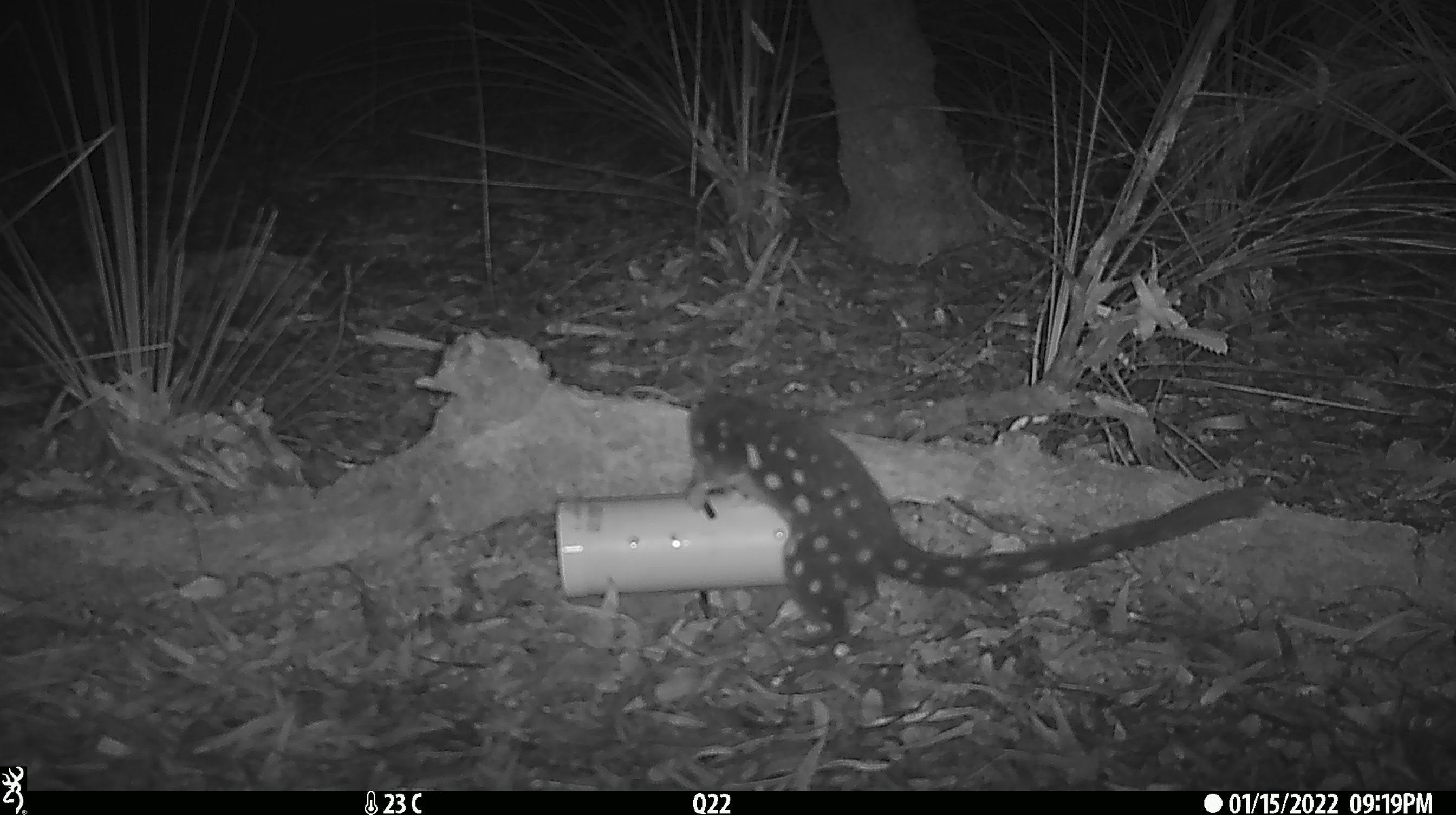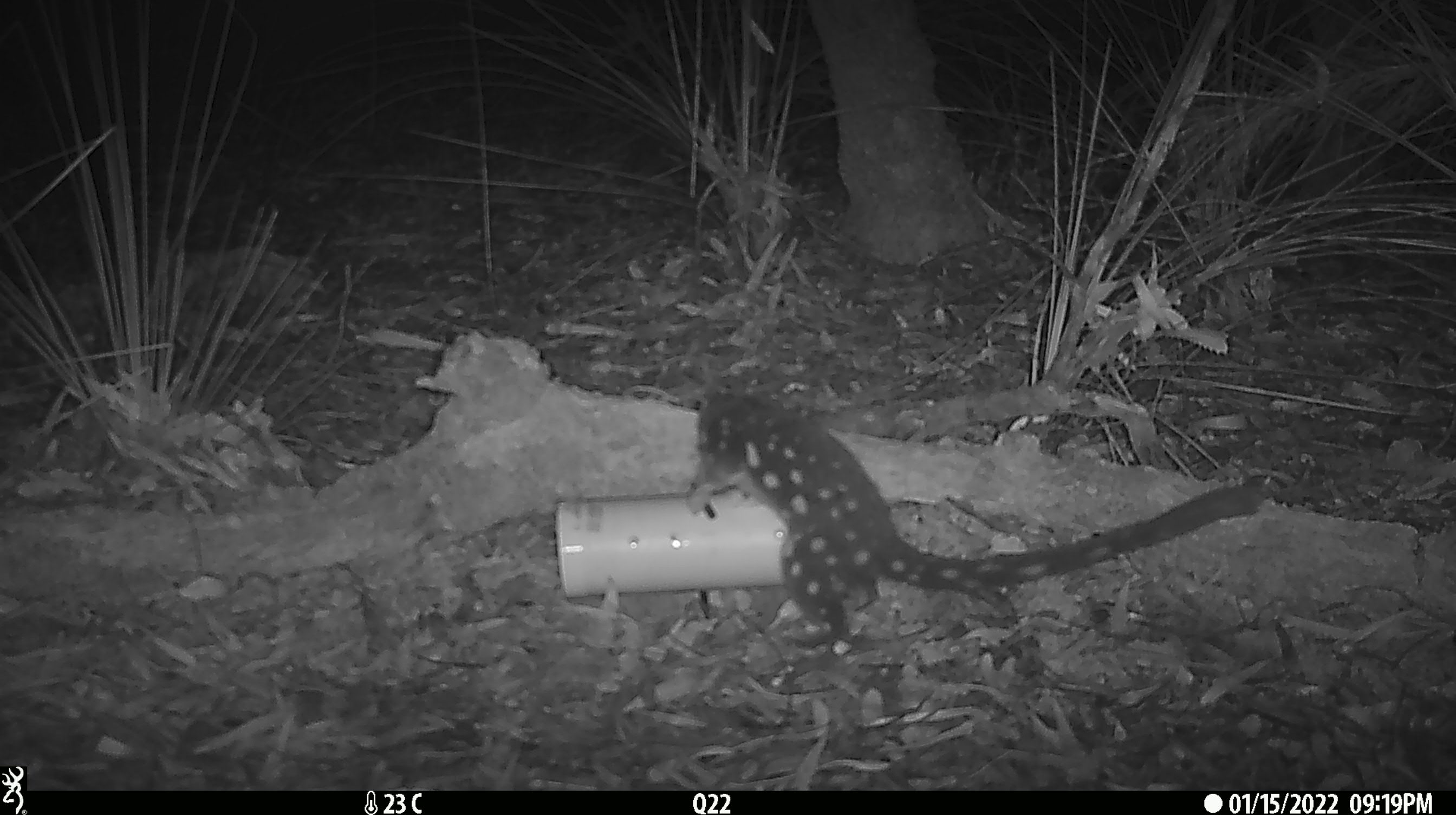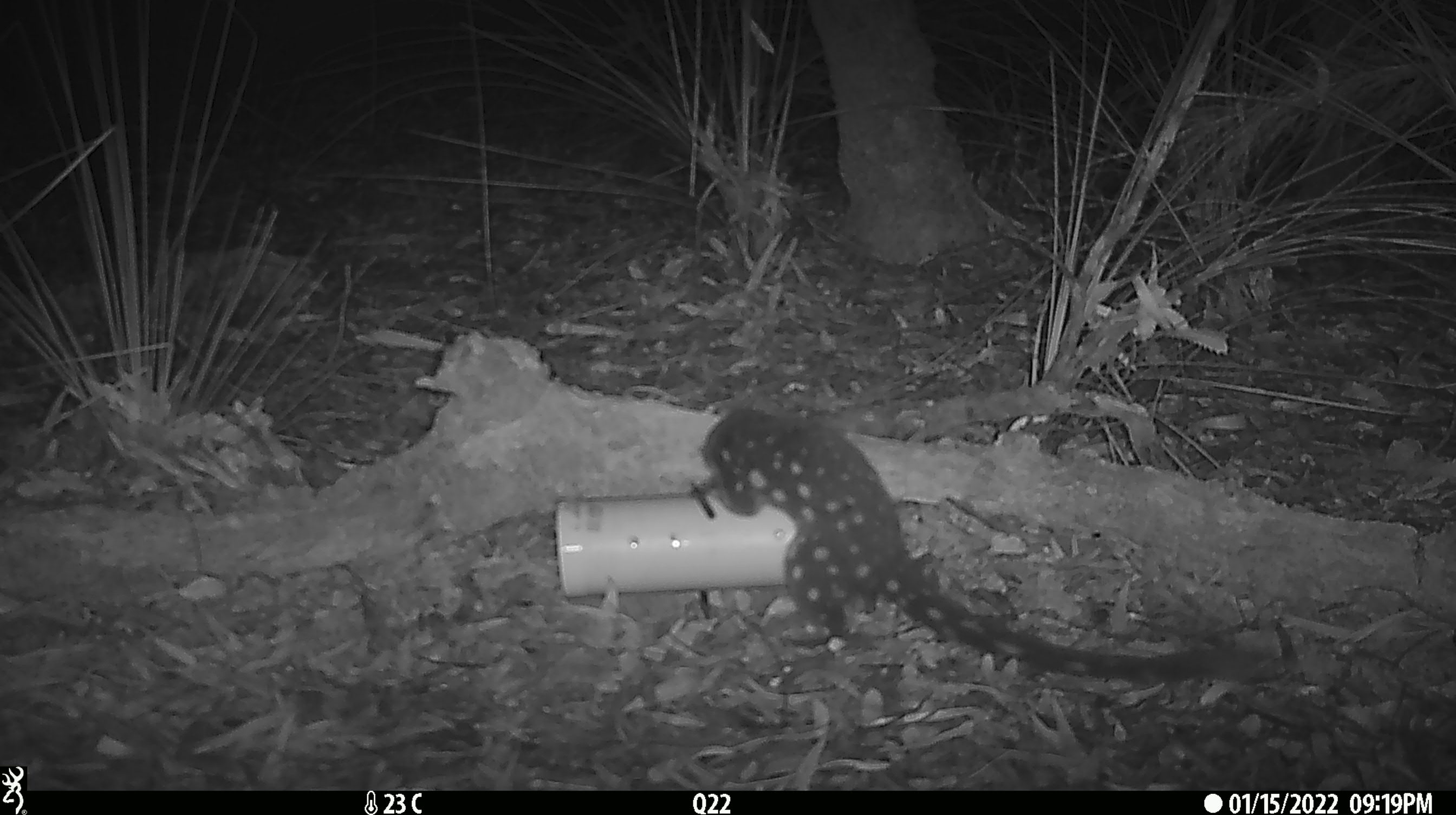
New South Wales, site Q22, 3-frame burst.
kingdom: Animalia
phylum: Chordata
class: Mammalia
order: Dasyuromorphia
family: Dasyuridae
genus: Dasyurus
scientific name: Dasyurus maculatus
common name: spotted-tailed quoll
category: quoll